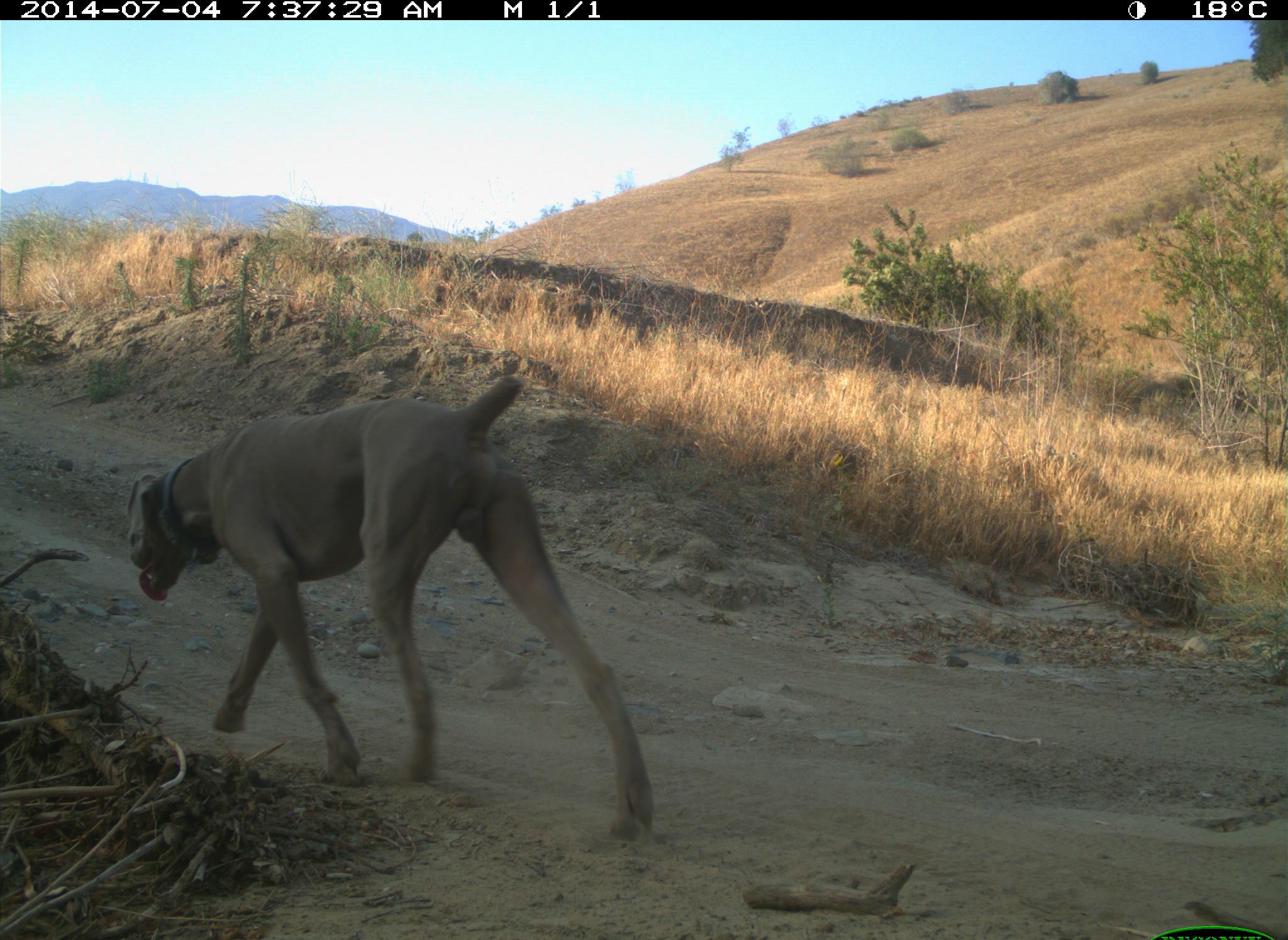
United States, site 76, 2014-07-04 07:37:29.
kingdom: Animalia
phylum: Chordata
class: Mammalia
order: Carnivora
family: Canidae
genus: Canis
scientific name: Canis familiaris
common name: domestic dog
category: dog